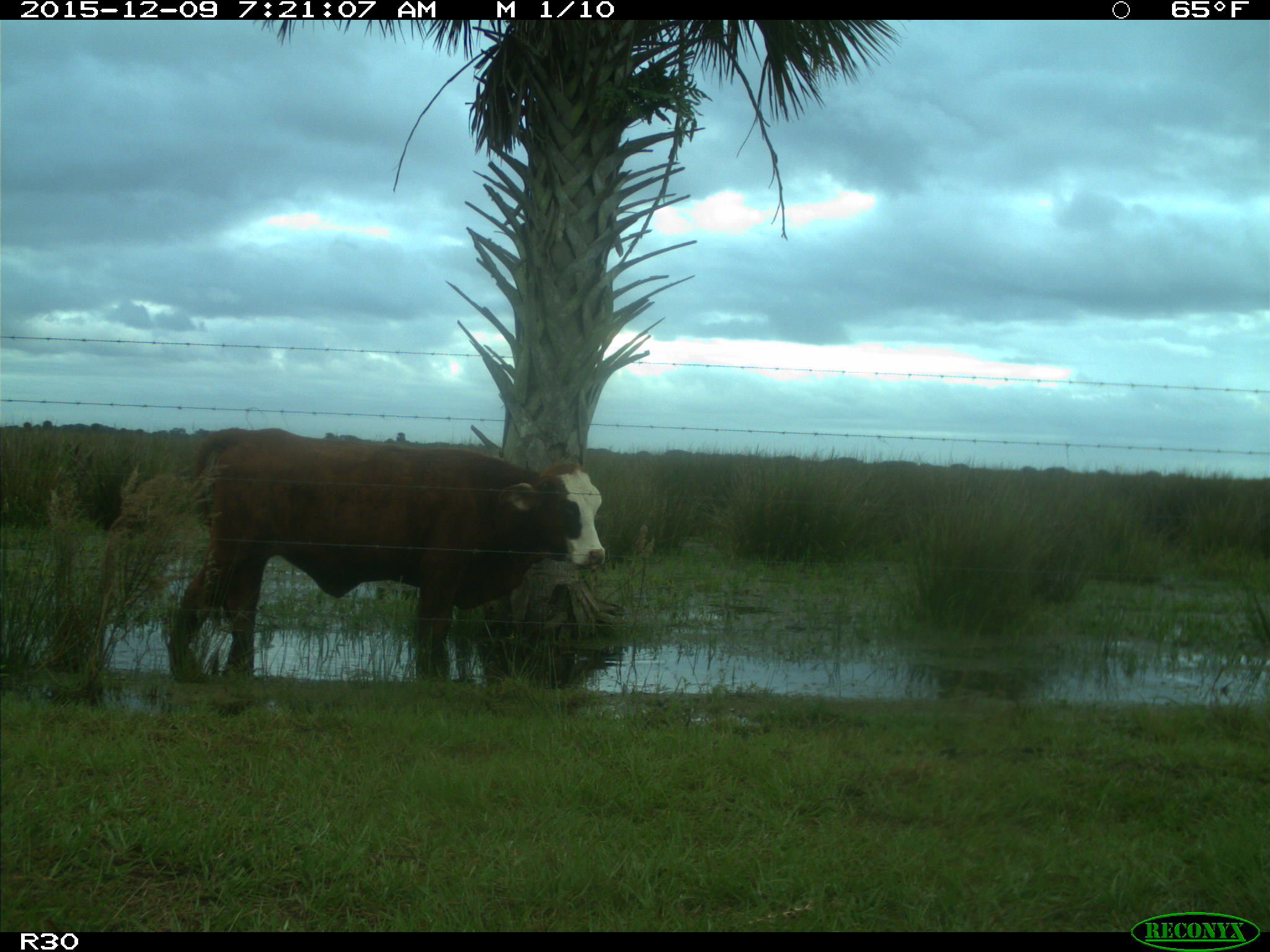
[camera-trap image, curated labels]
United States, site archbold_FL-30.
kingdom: Animalia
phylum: Chordata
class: Mammalia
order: Artiodactyla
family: Bovidae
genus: Bos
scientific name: Bos taurus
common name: domestic cow